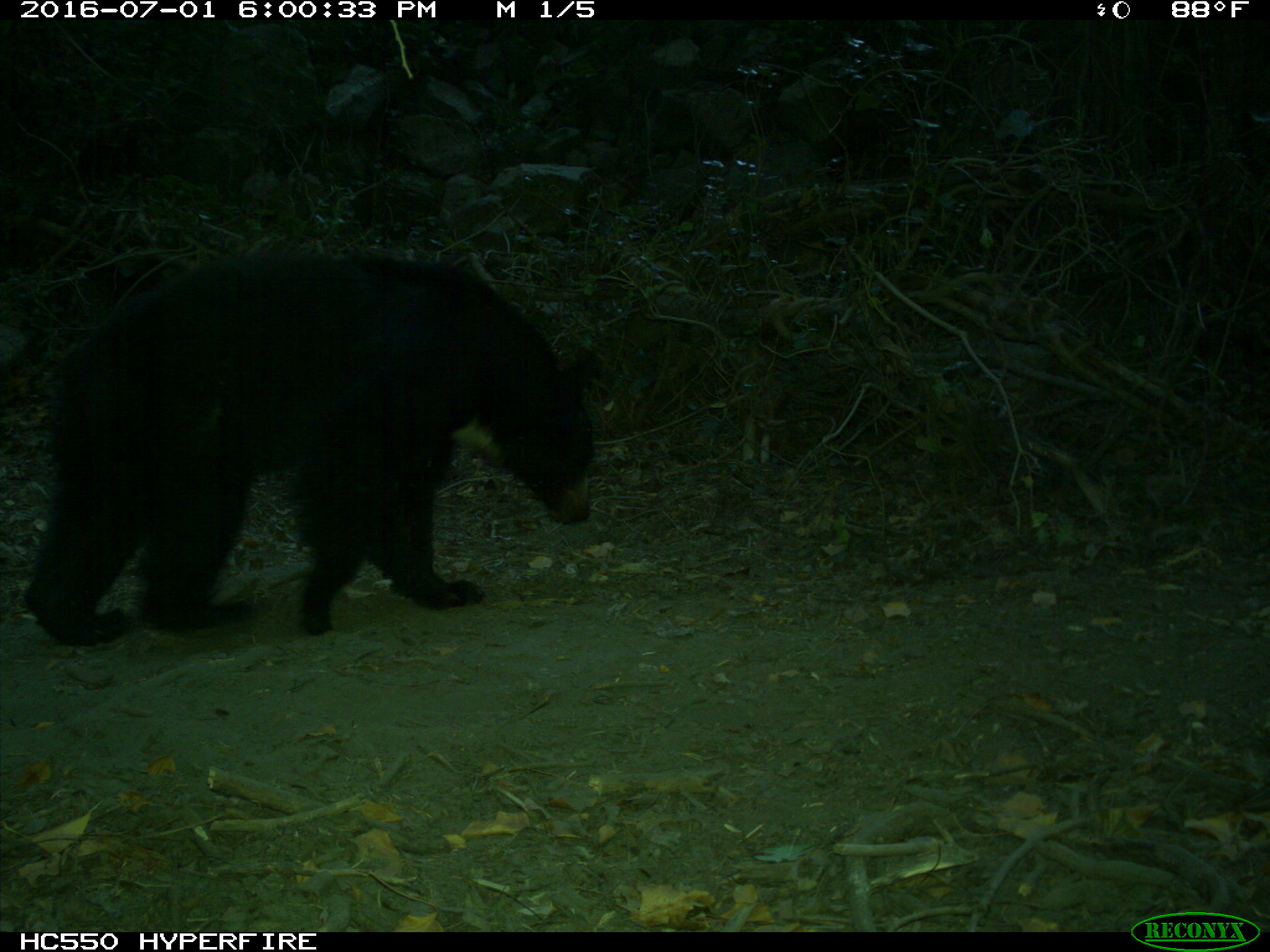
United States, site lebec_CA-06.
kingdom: Animalia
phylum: Chordata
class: Mammalia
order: Carnivora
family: Ursidae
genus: Ursus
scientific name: Ursus americanus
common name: american black bear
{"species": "Ursus americanus (american black bear)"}